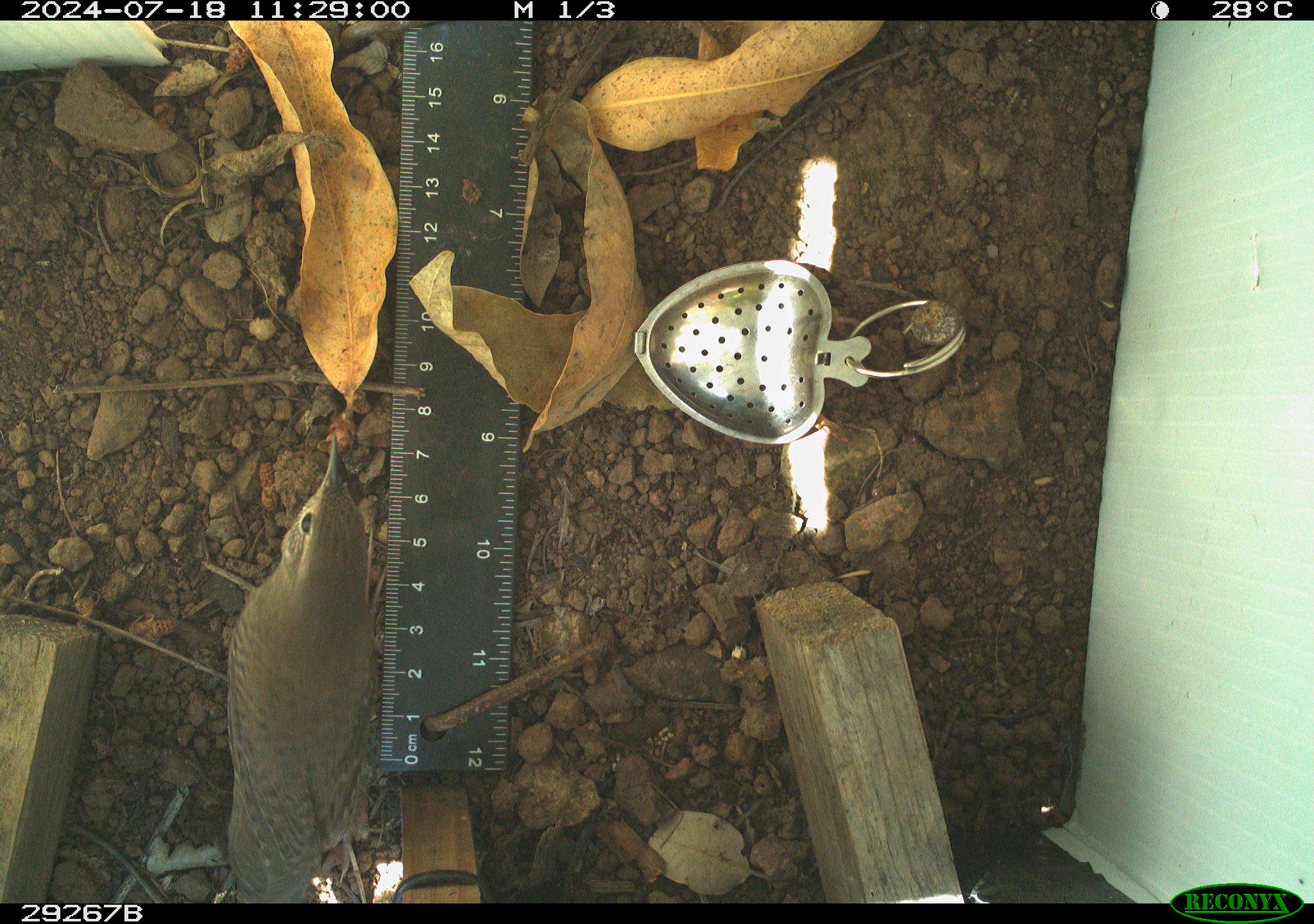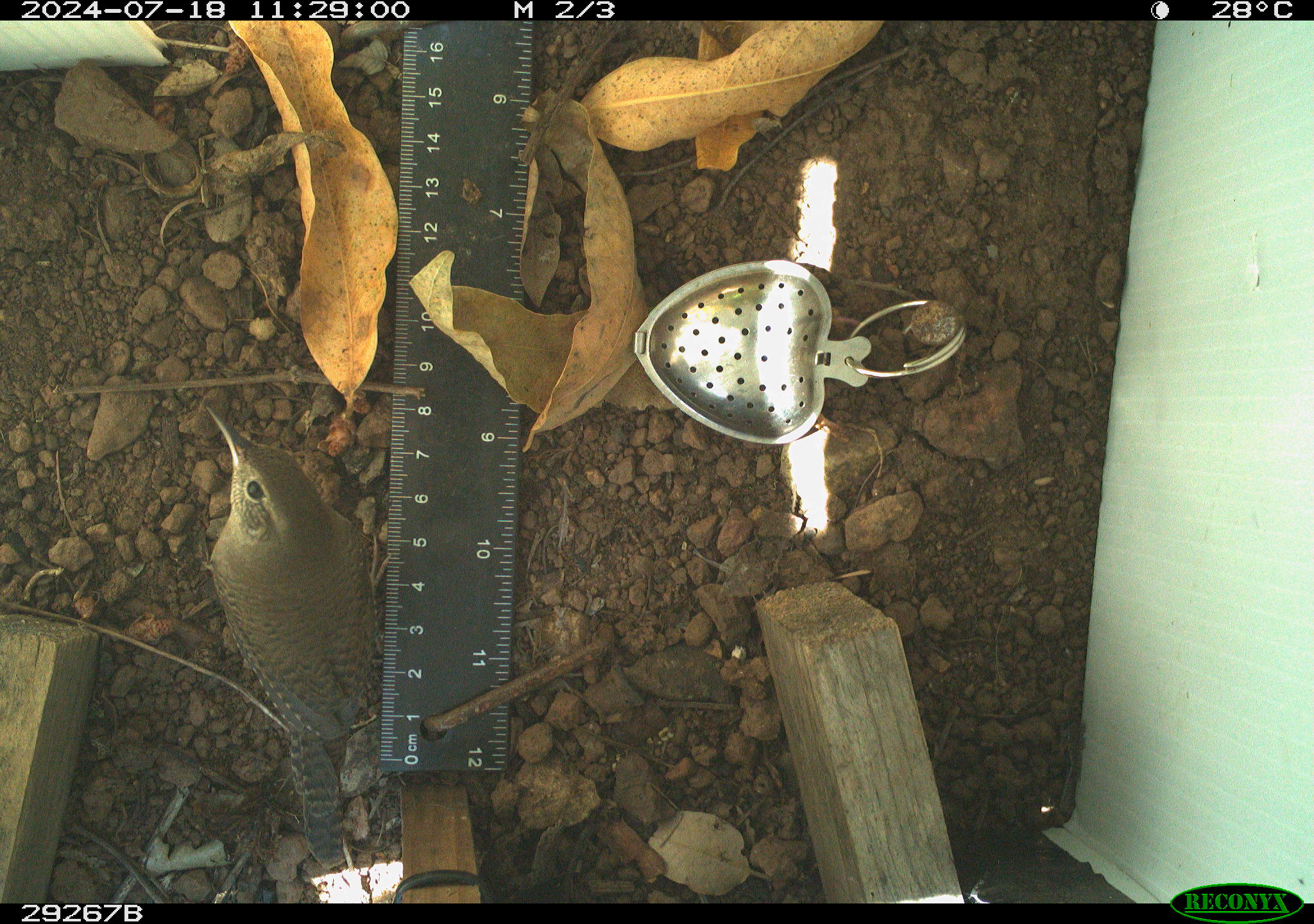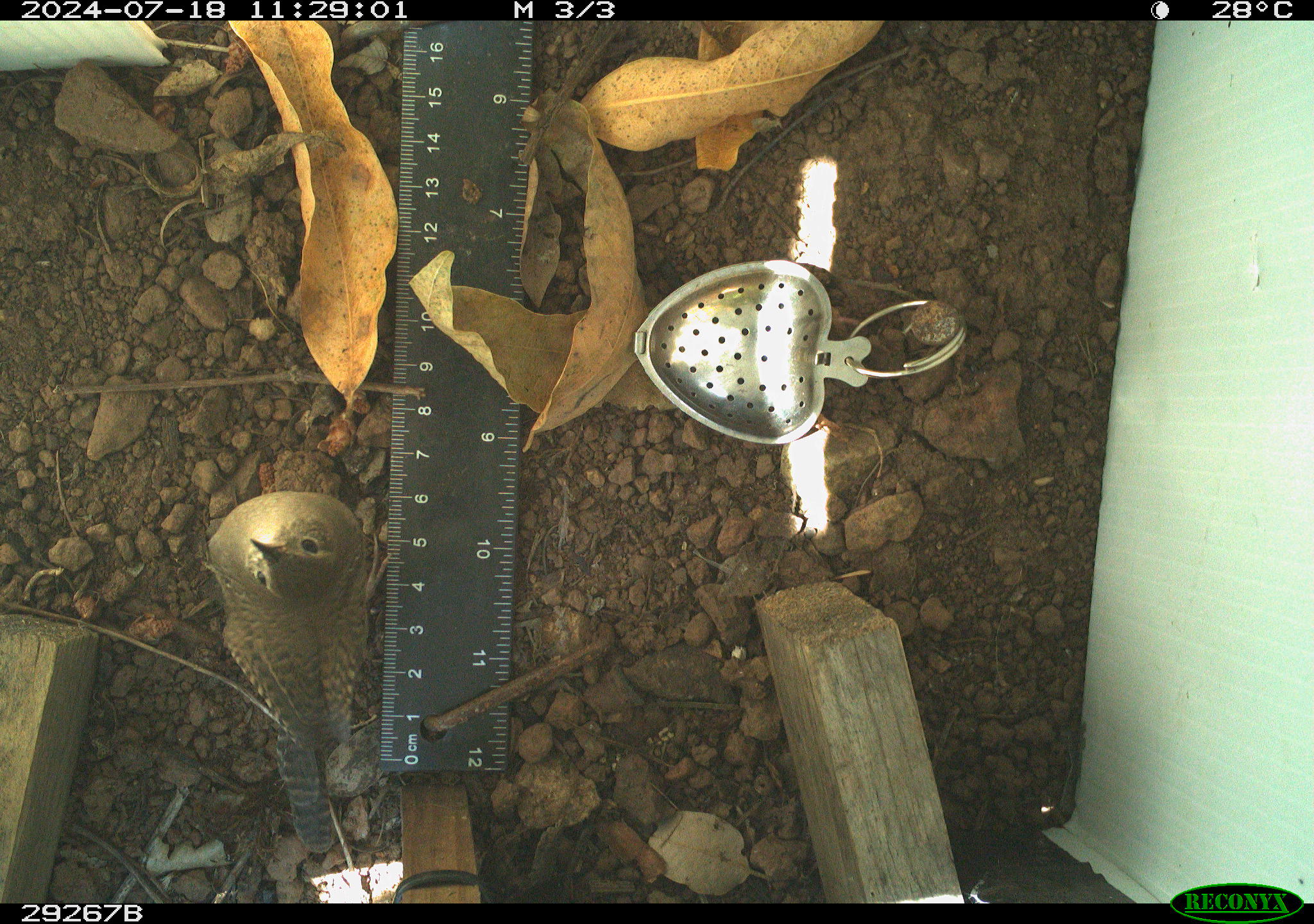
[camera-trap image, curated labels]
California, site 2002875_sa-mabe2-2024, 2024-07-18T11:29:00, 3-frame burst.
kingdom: Animalia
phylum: Chordata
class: Aves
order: Passeriformes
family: Troglodytidae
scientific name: Troglodytidae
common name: wren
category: troglodytidae family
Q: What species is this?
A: Troglodytidae family (wren) (Troglodytidae).